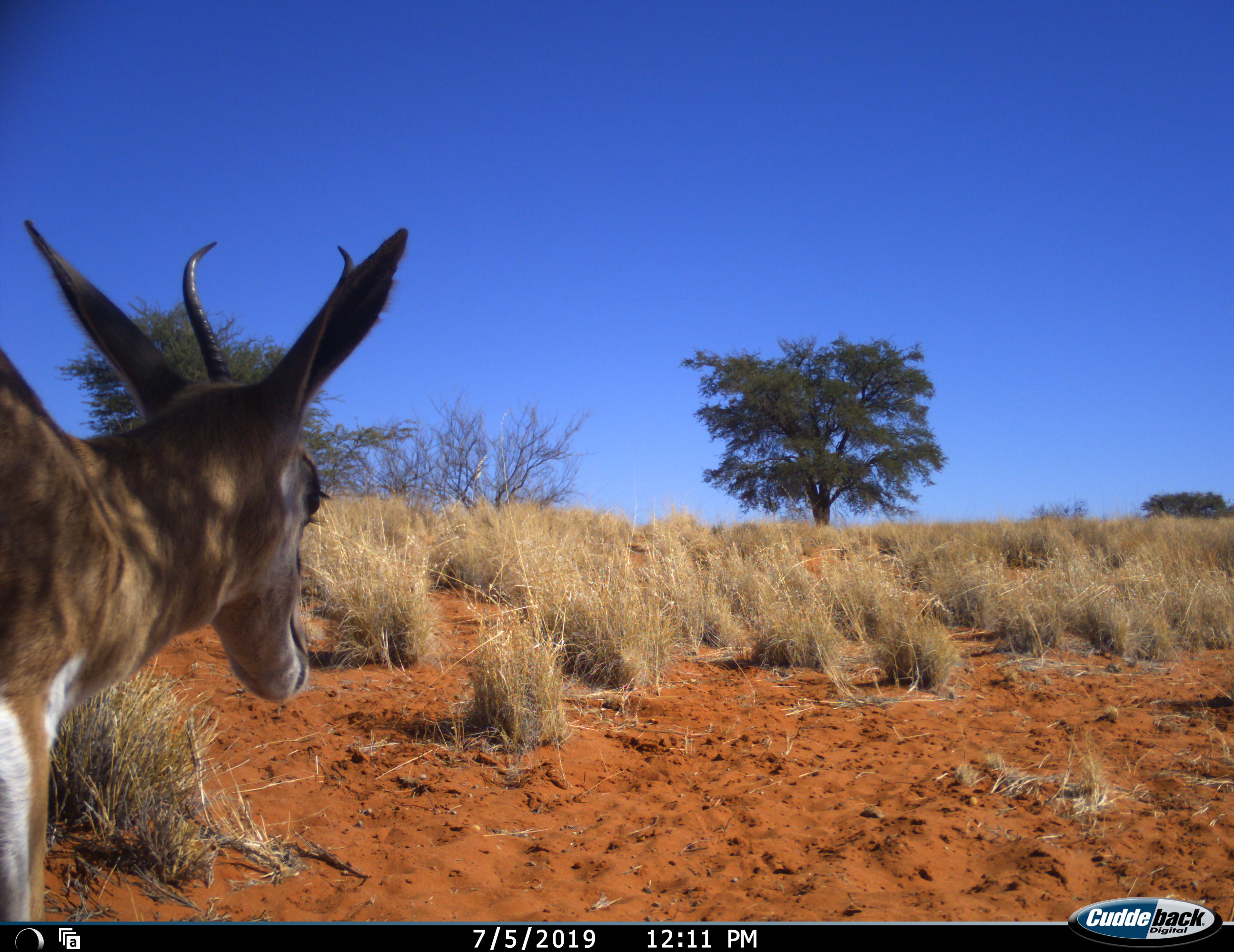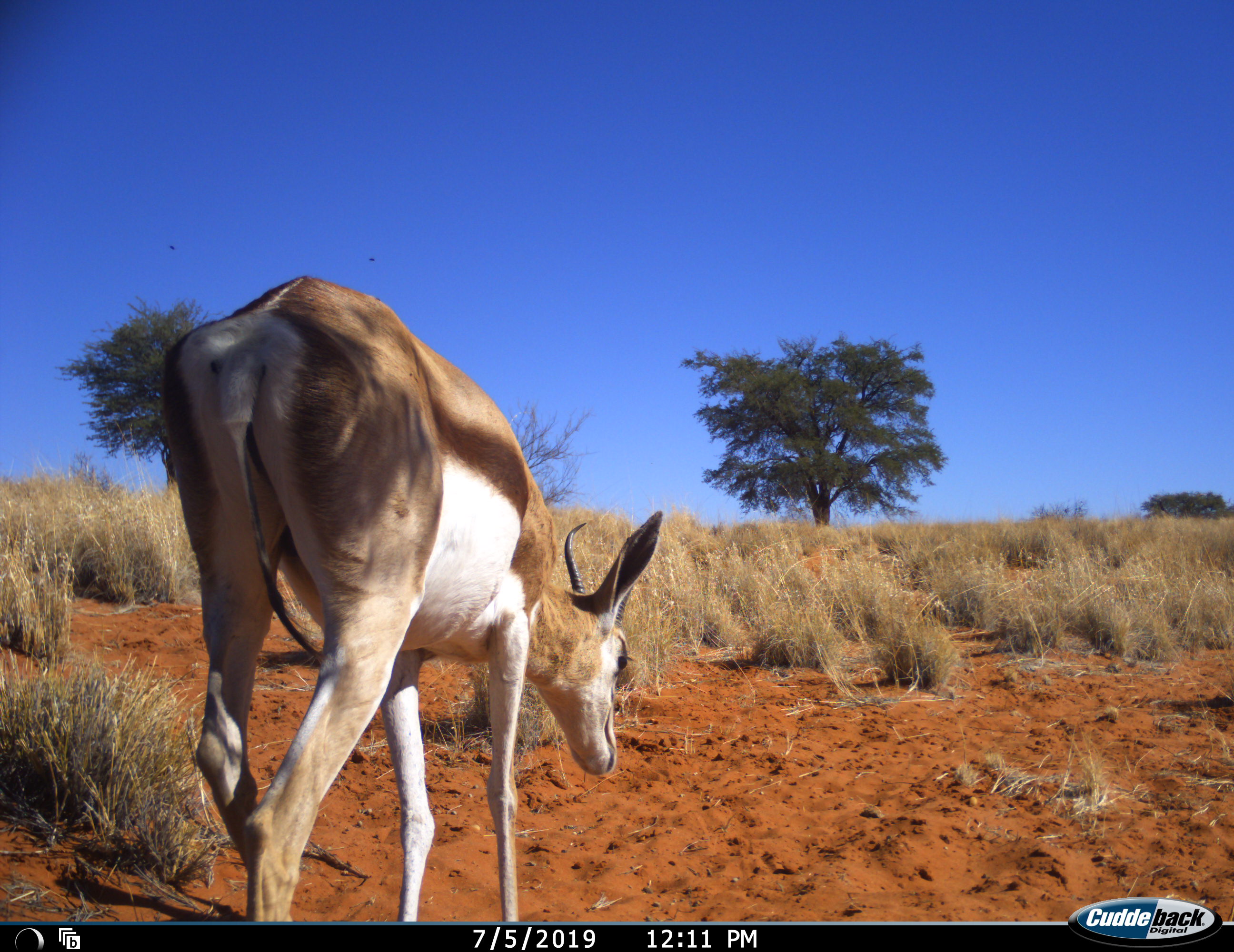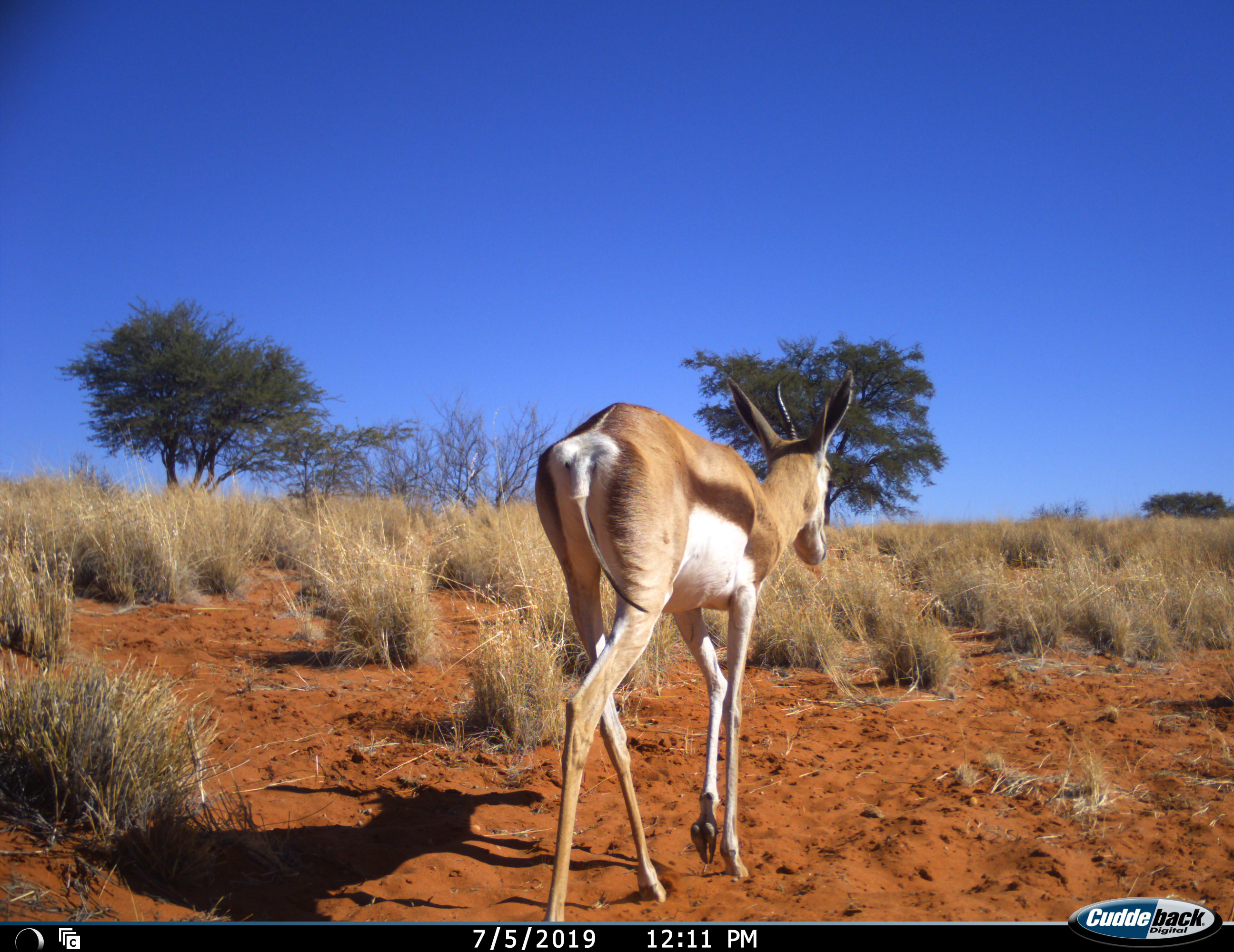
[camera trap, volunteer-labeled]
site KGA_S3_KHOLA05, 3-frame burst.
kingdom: Animalia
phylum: Chordata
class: Mammalia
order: Artiodactyla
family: Bovidae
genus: Antidorcas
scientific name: Antidorcas marsupialis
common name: springbok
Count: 1.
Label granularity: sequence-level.